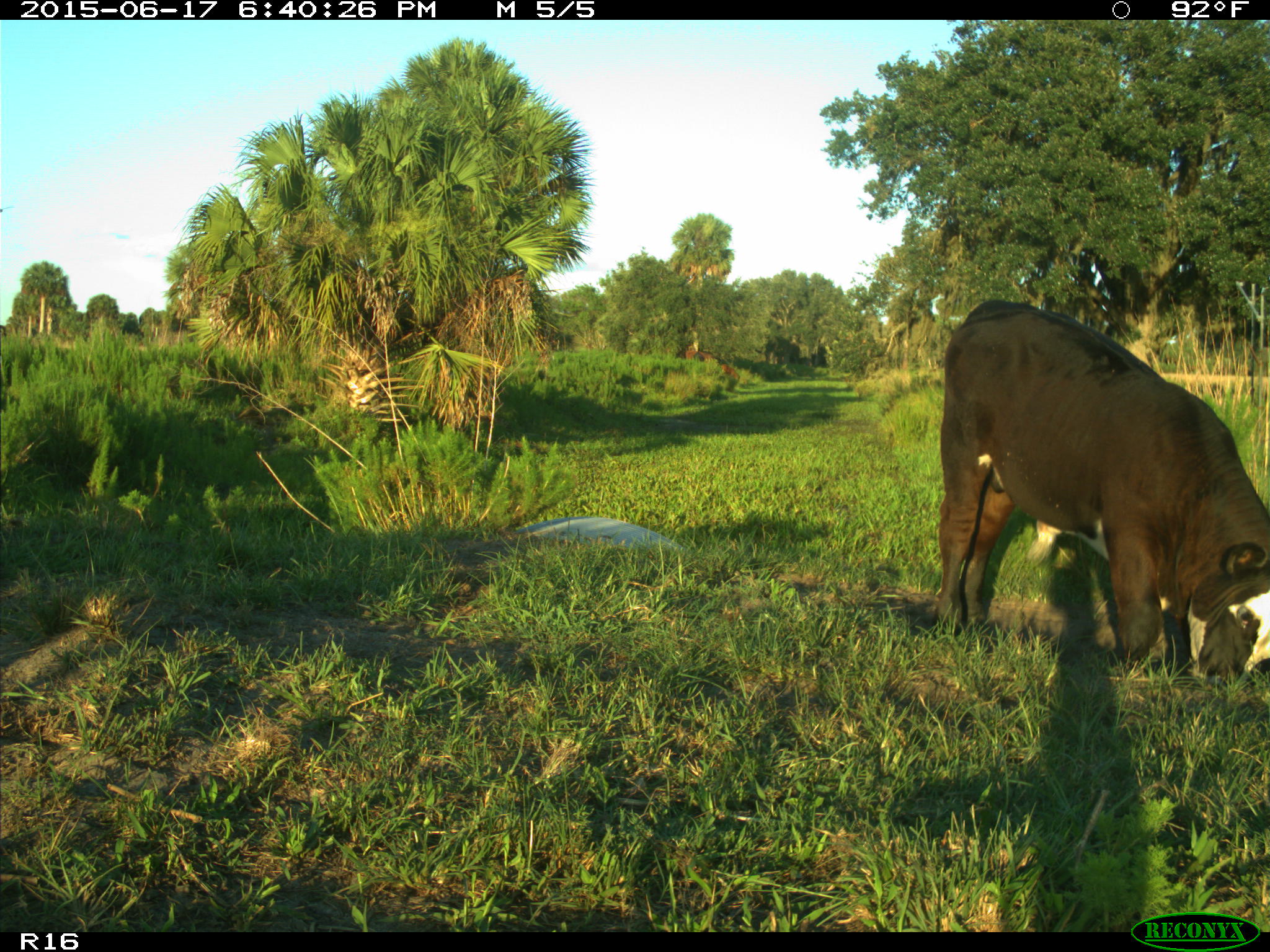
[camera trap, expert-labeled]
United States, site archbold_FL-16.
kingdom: Animalia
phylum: Chordata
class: Mammalia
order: Artiodactyla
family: Bovidae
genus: Bos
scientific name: Bos taurus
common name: domestic cow